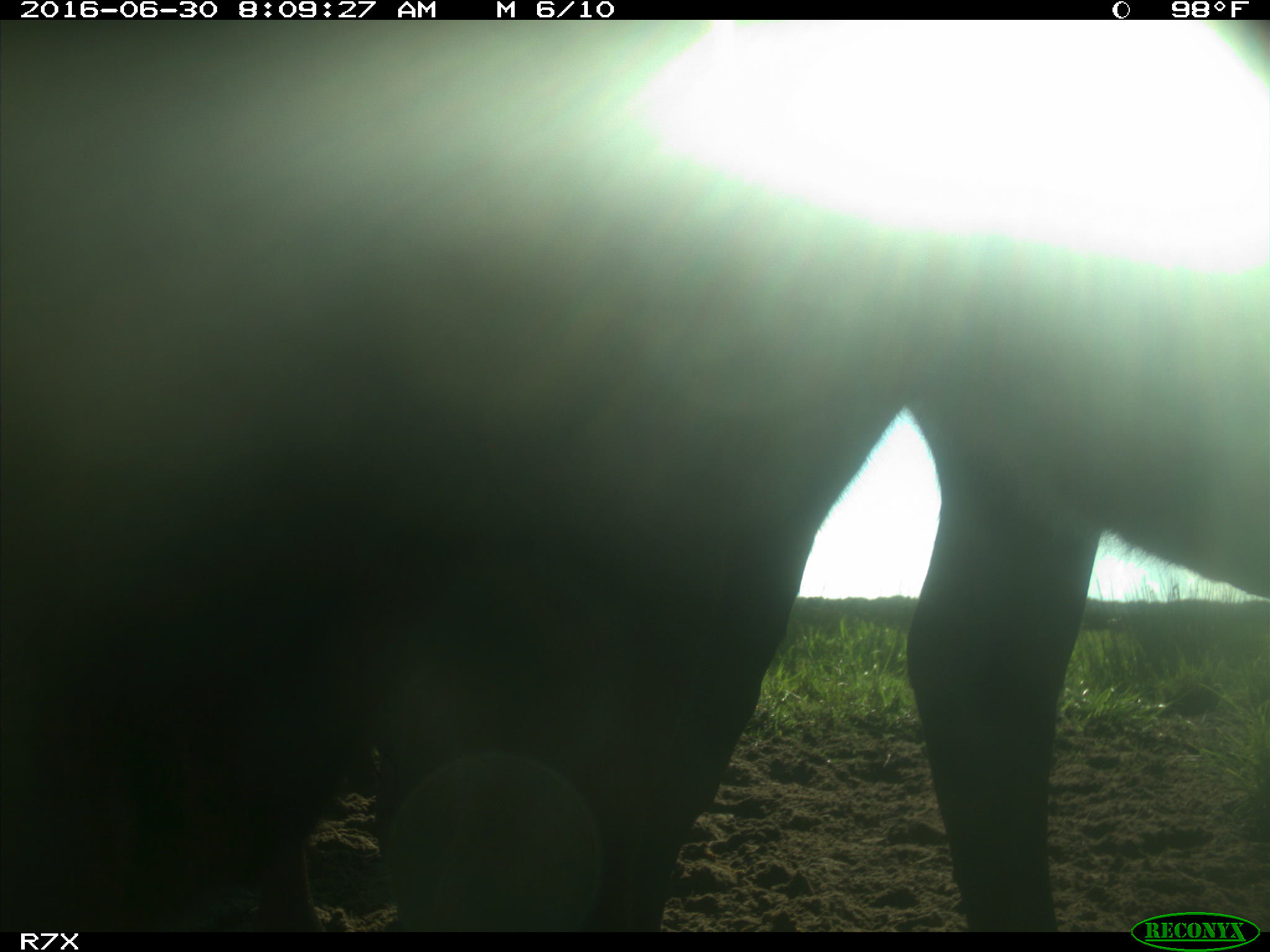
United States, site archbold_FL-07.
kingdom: Animalia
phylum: Chordata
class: Mammalia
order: Artiodactyla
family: Bovidae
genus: Bos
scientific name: Bos taurus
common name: domestic cow